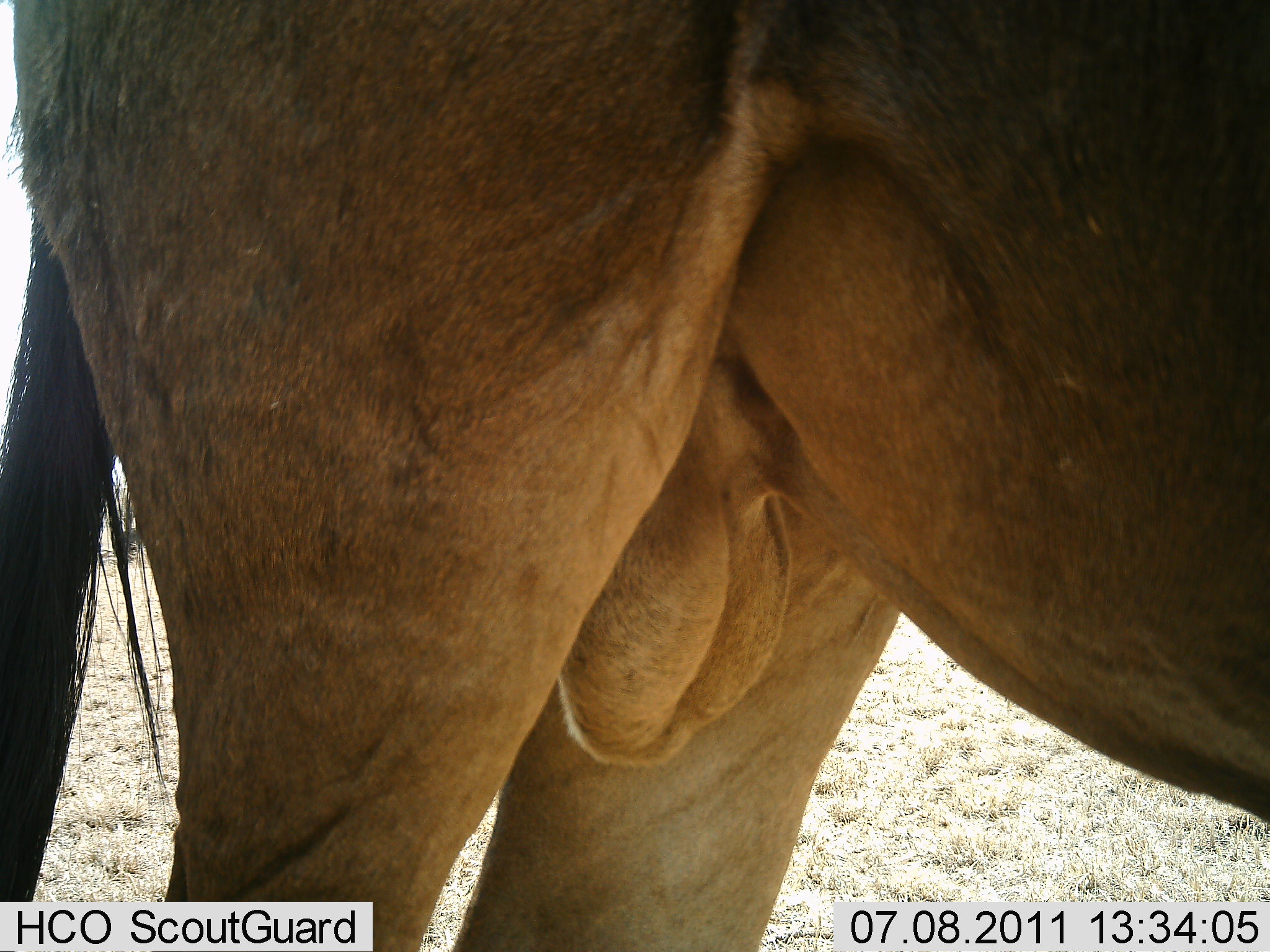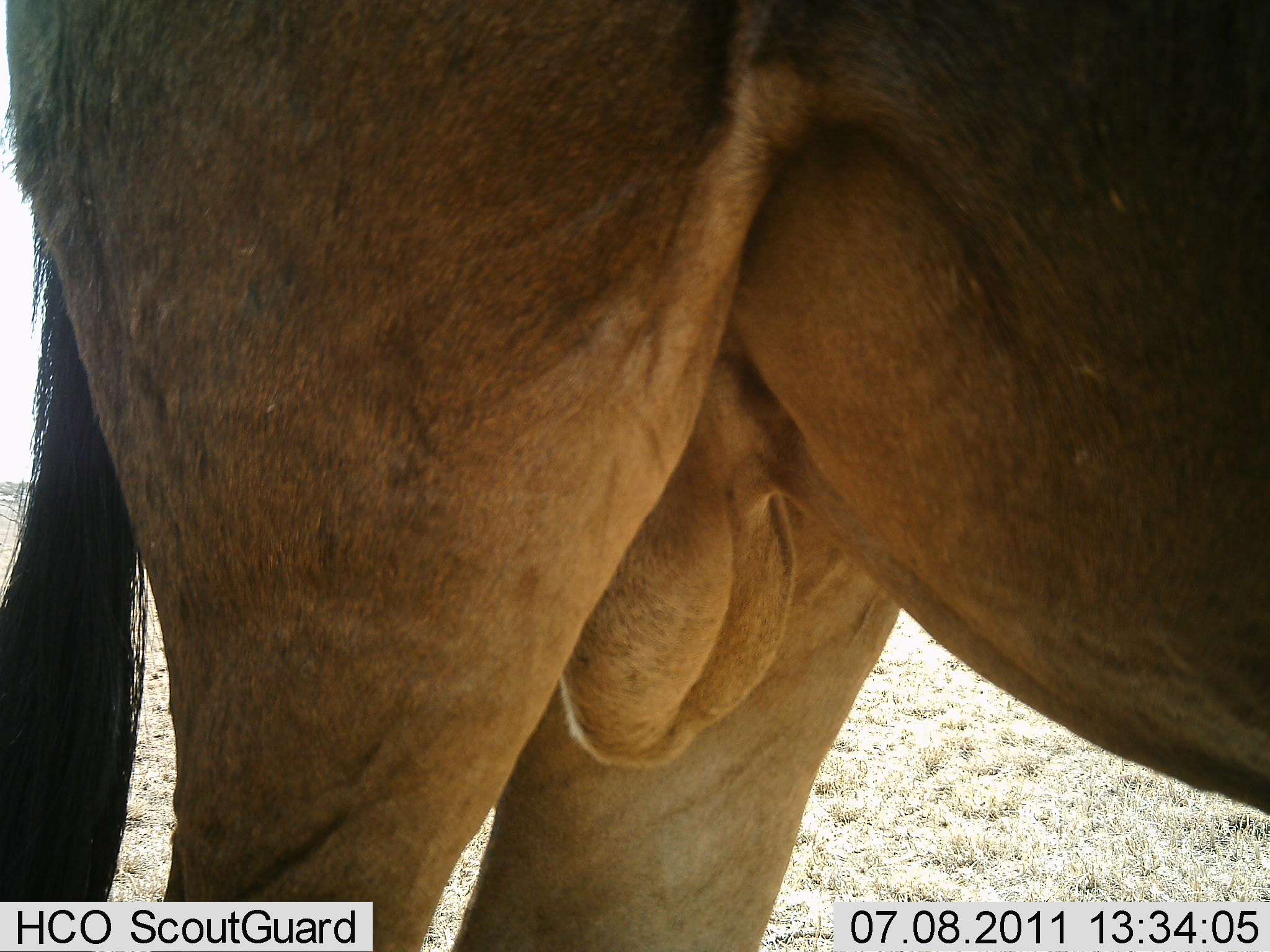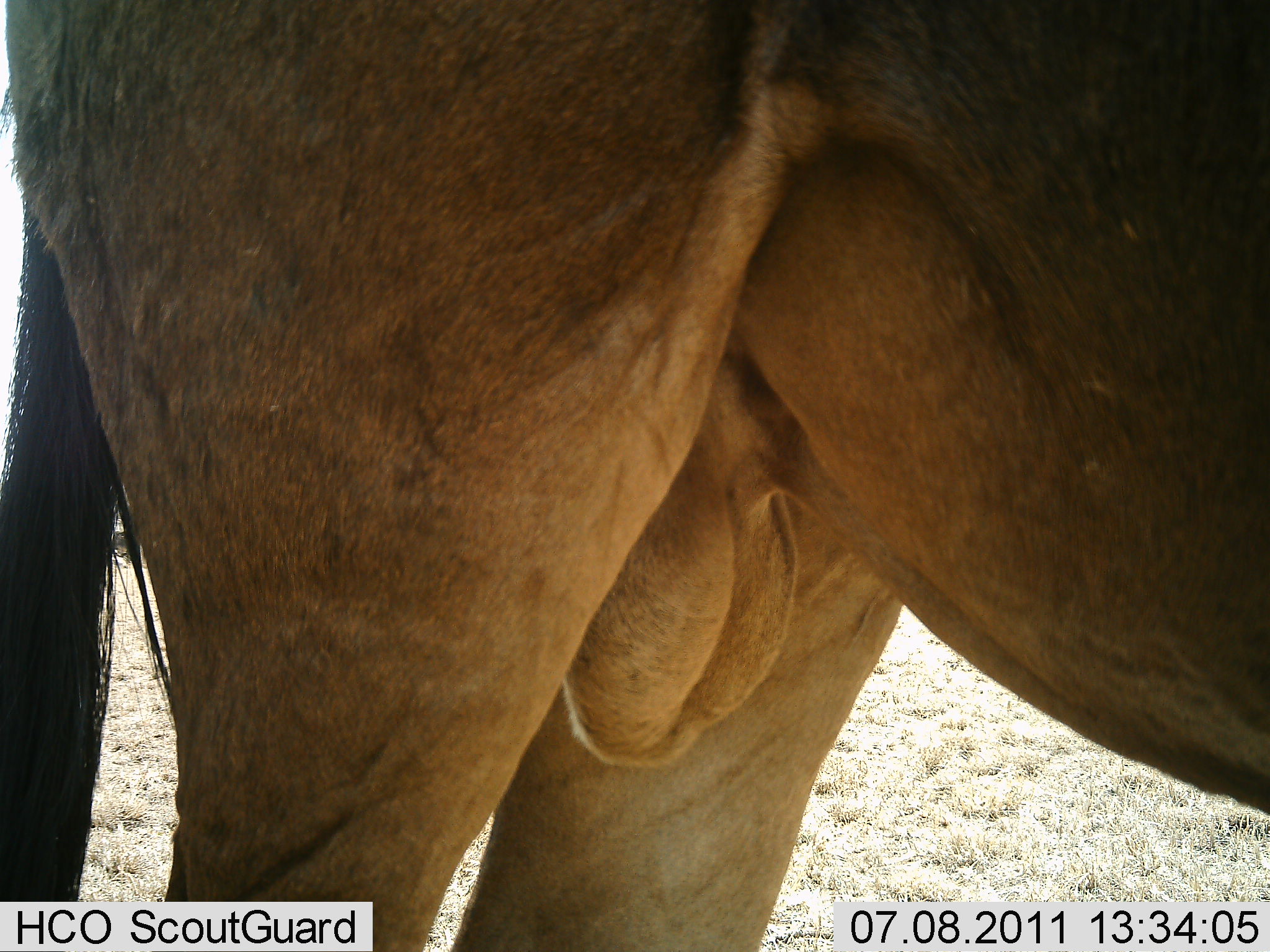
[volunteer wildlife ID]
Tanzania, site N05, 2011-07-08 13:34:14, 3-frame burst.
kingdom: Animalia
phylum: Chordata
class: Mammalia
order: Artiodactyla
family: Bovidae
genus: Connochaetes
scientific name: Connochaetes taurinus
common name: blue wildebeest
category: wildebeest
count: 1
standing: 100%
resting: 0%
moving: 0%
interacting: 0%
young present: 0%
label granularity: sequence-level